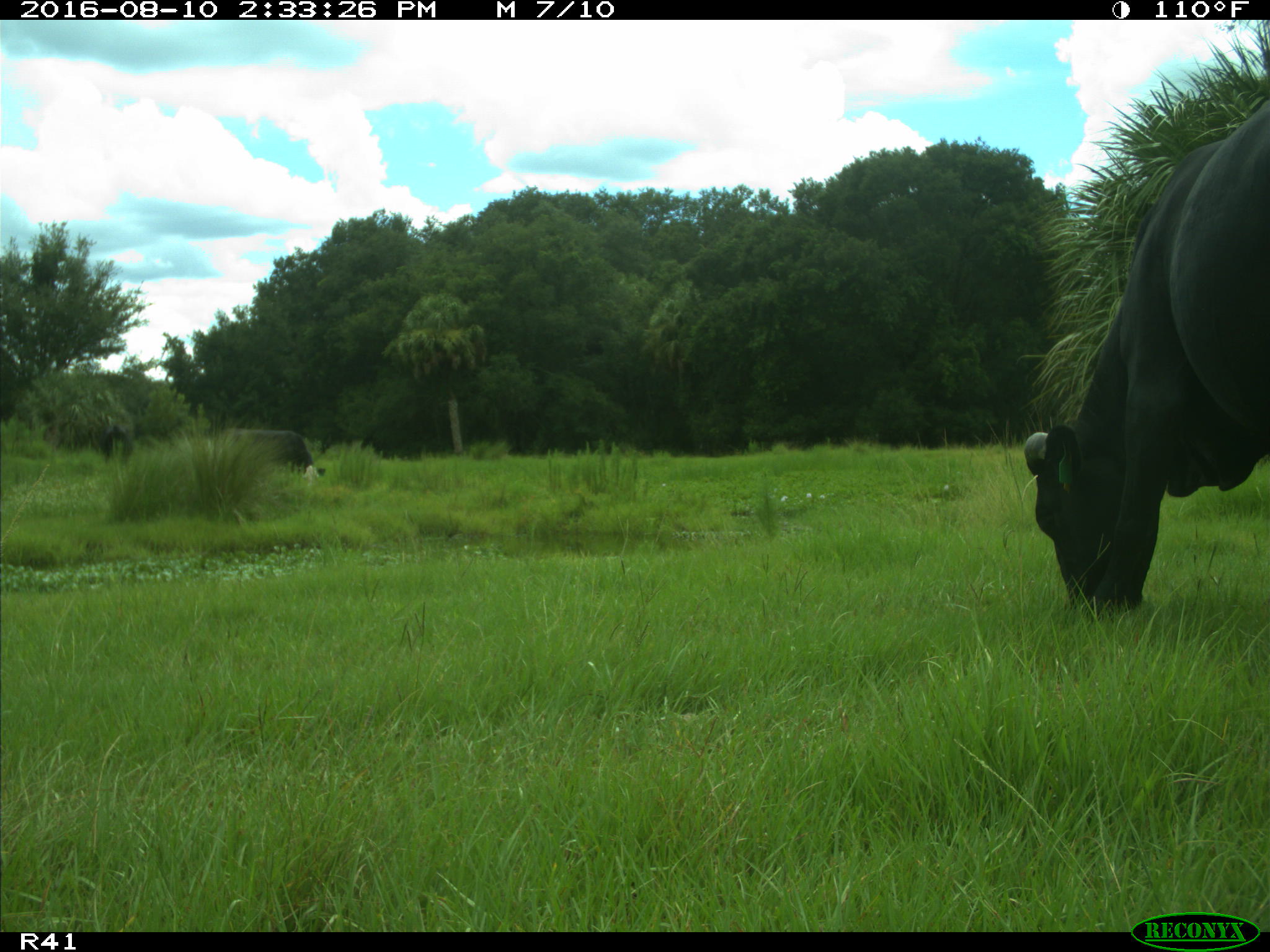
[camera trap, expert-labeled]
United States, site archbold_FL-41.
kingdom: Animalia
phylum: Chordata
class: Mammalia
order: Artiodactyla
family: Bovidae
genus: Bos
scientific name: Bos taurus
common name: domestic cow